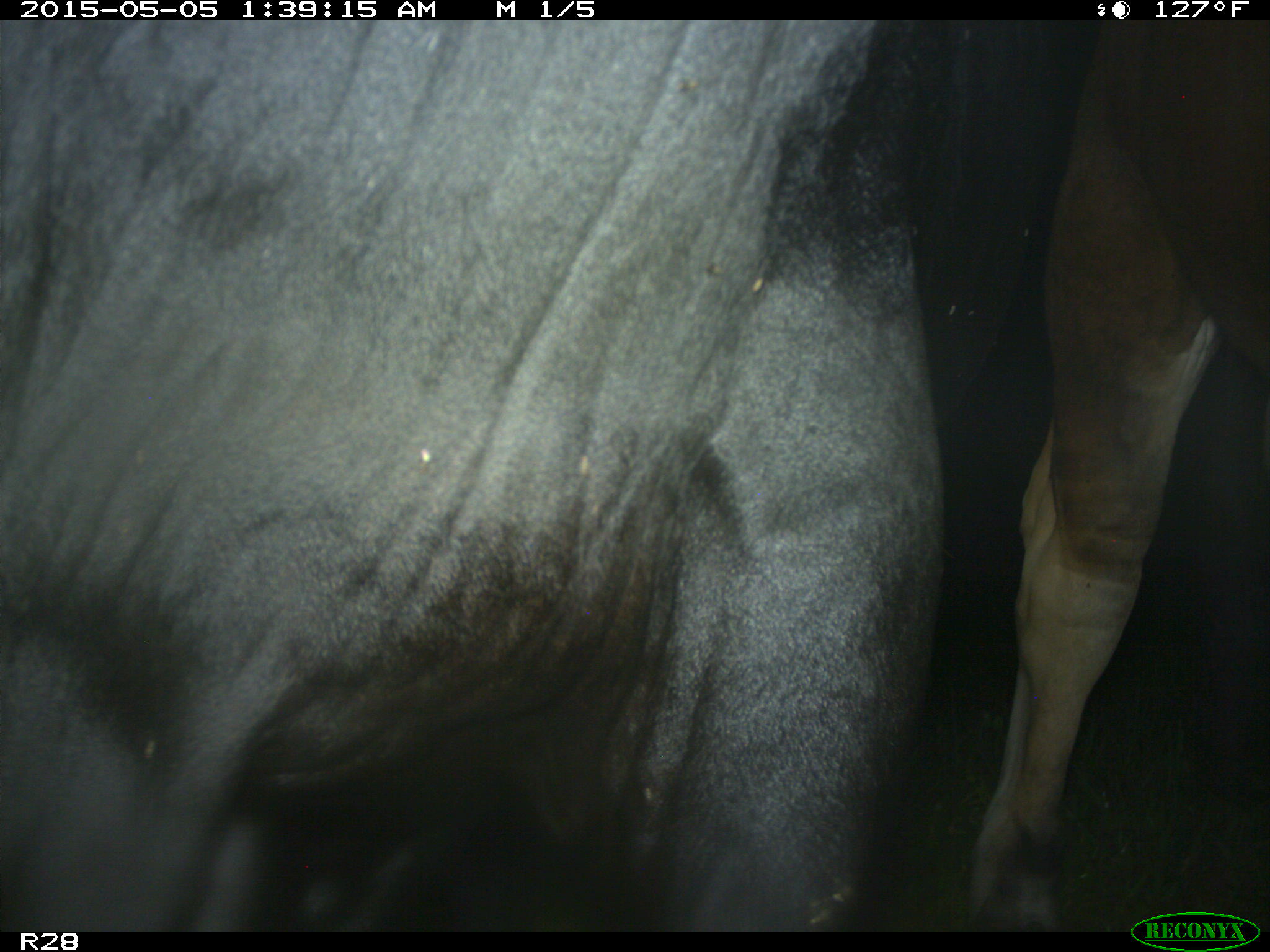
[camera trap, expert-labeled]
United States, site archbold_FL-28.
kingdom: Animalia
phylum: Chordata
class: Mammalia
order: Artiodactyla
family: Bovidae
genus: Bos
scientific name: Bos taurus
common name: domestic cow